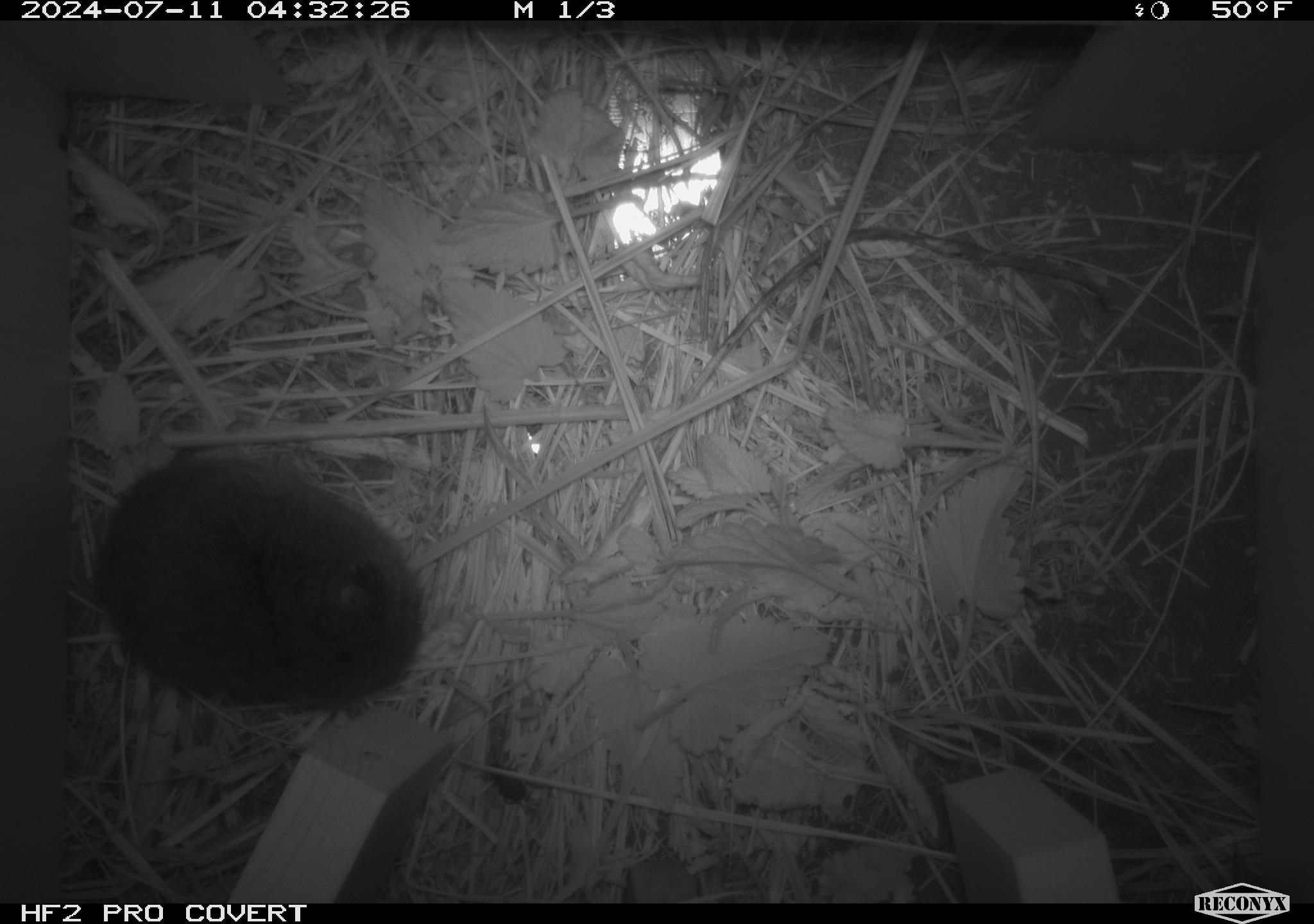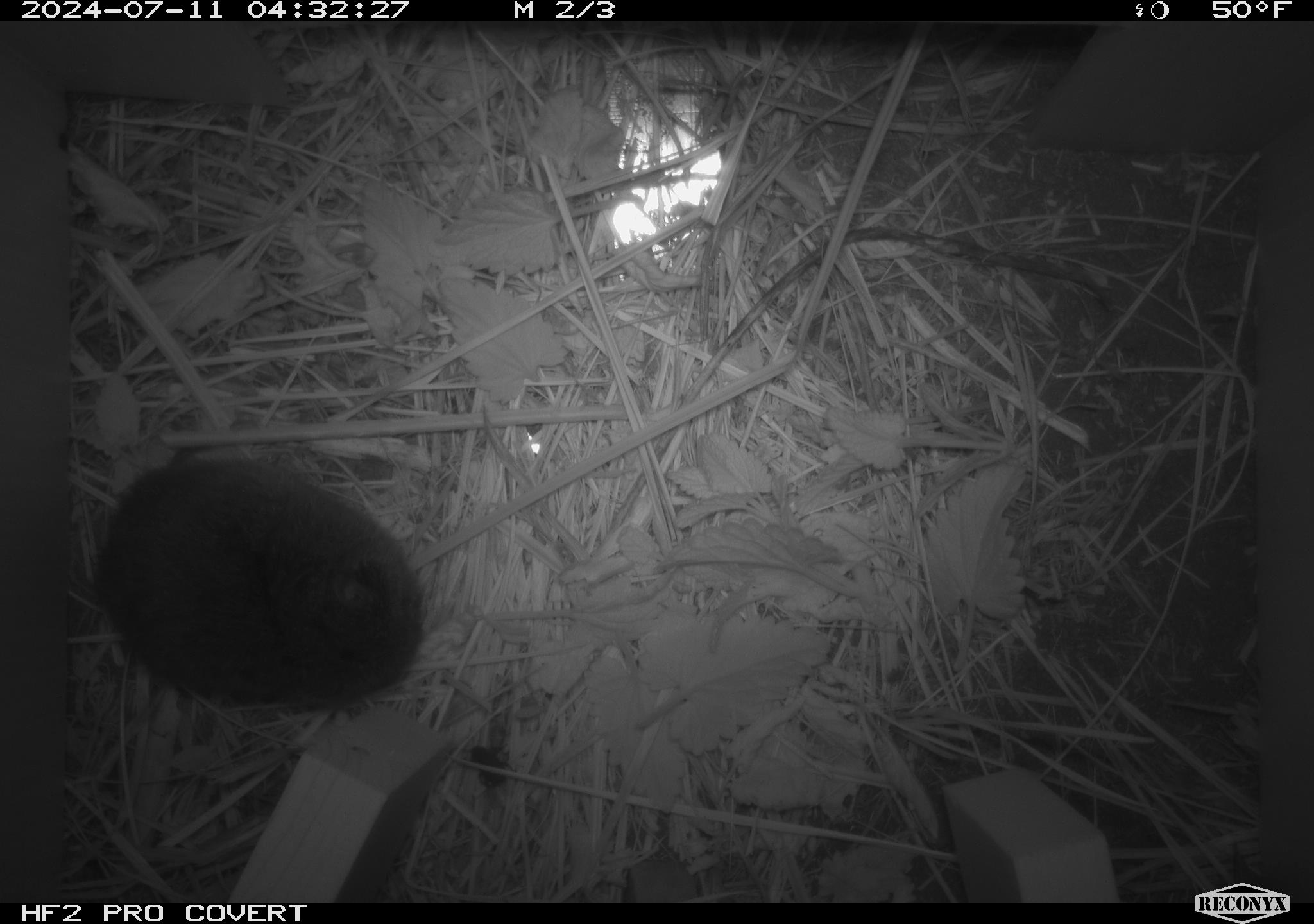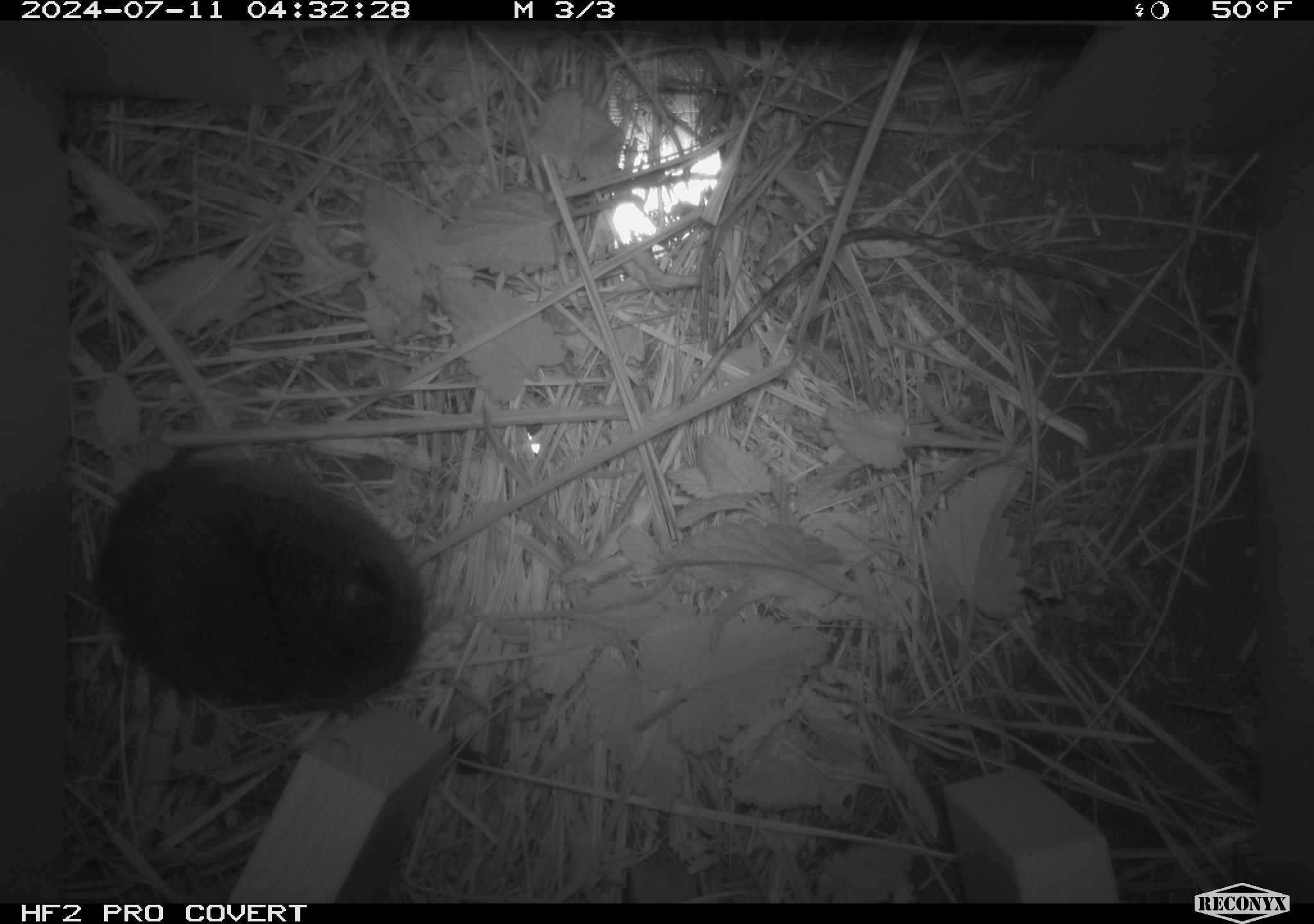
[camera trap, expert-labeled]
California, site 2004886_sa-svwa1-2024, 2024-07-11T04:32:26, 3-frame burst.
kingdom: Animalia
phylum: Chordata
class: Mammalia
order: Rodentia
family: Cricetidae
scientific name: Arvicolinae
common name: voles, lemmings, and muskrats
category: arvicolinae subfamily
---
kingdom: Animalia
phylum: Arthropoda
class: Insecta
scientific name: Insecta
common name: insect